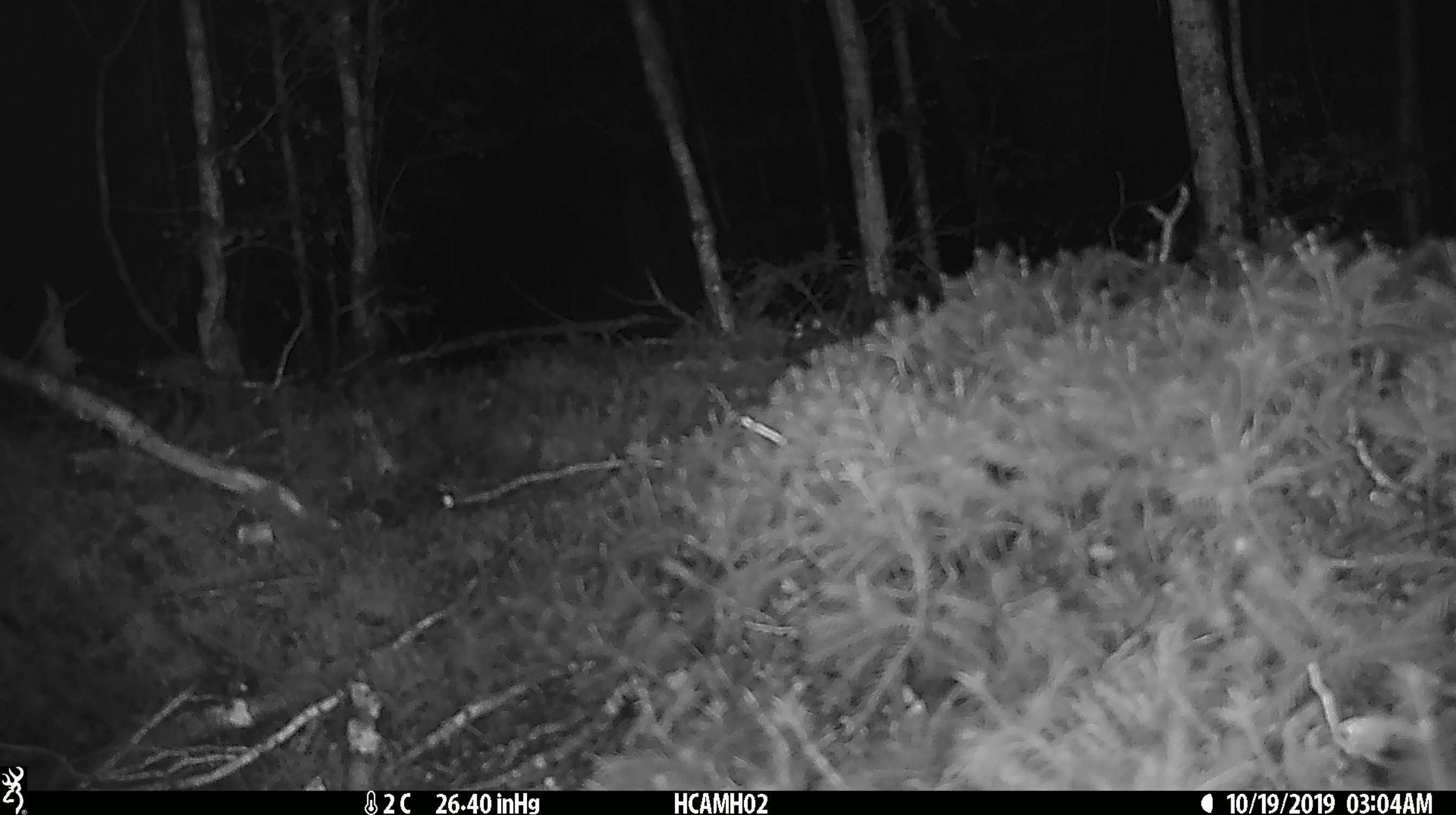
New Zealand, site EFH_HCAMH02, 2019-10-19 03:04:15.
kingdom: Animalia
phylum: Chordata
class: Mammalia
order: Rodentia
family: Muridae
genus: Mus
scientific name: Mus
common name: mouse